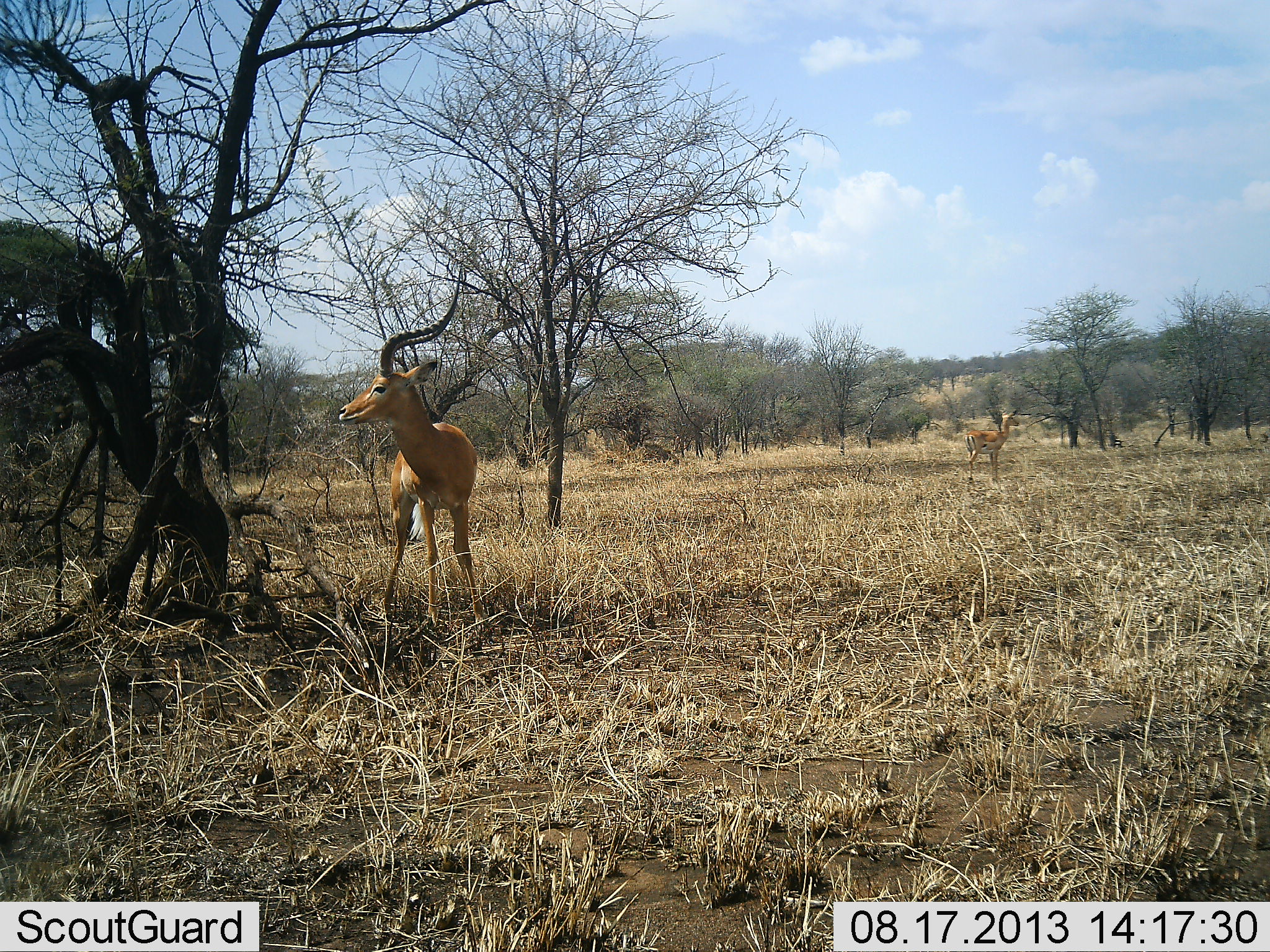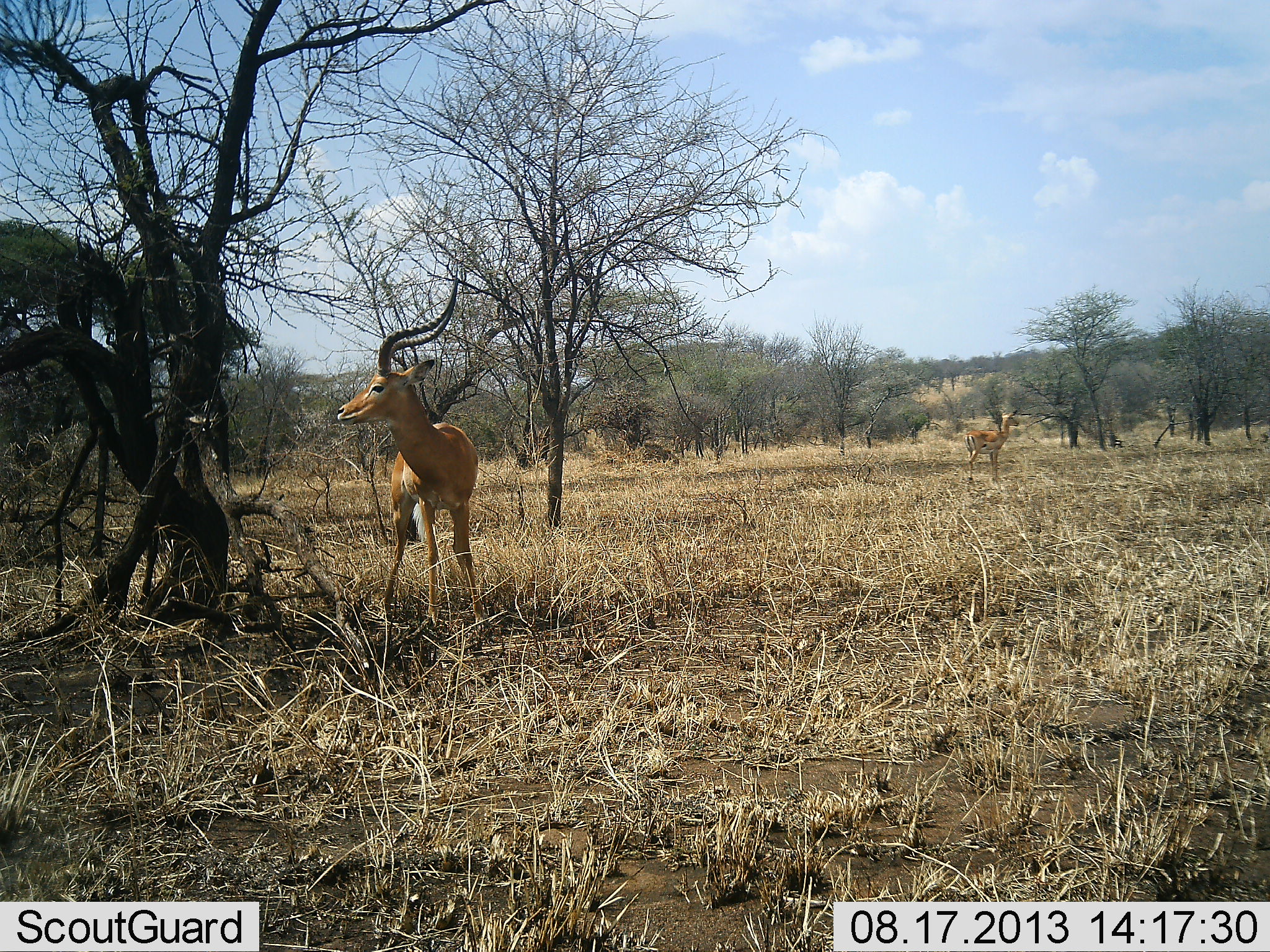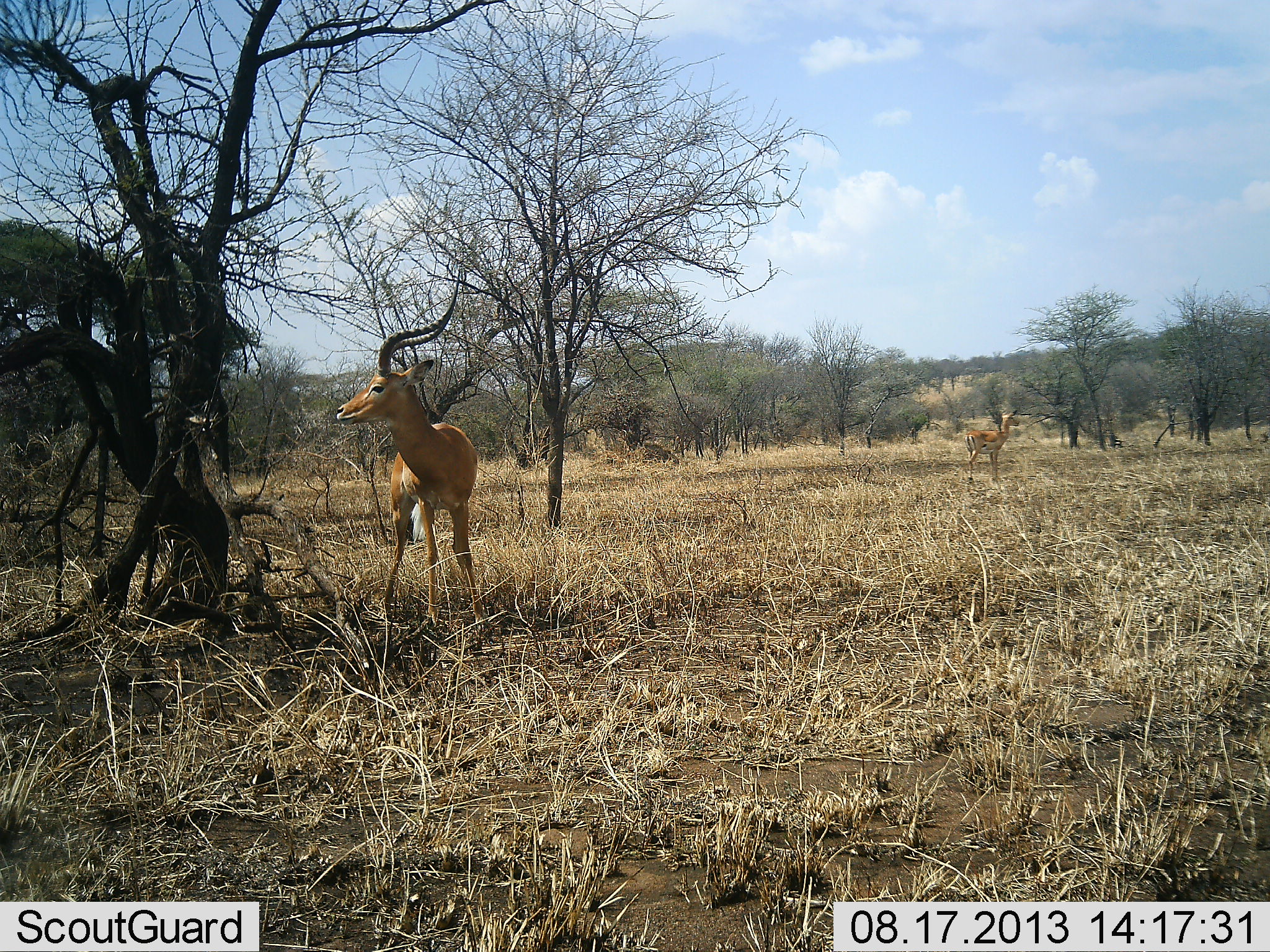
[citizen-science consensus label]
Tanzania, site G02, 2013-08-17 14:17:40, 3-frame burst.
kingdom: Animalia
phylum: Chordata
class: Mammalia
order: Artiodactyla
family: Bovidae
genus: Aepyceros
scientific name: Aepyceros melampus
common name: impala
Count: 2.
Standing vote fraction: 100%.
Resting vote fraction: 0%.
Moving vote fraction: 0%.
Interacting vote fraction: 0%.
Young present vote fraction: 0%.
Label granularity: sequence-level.